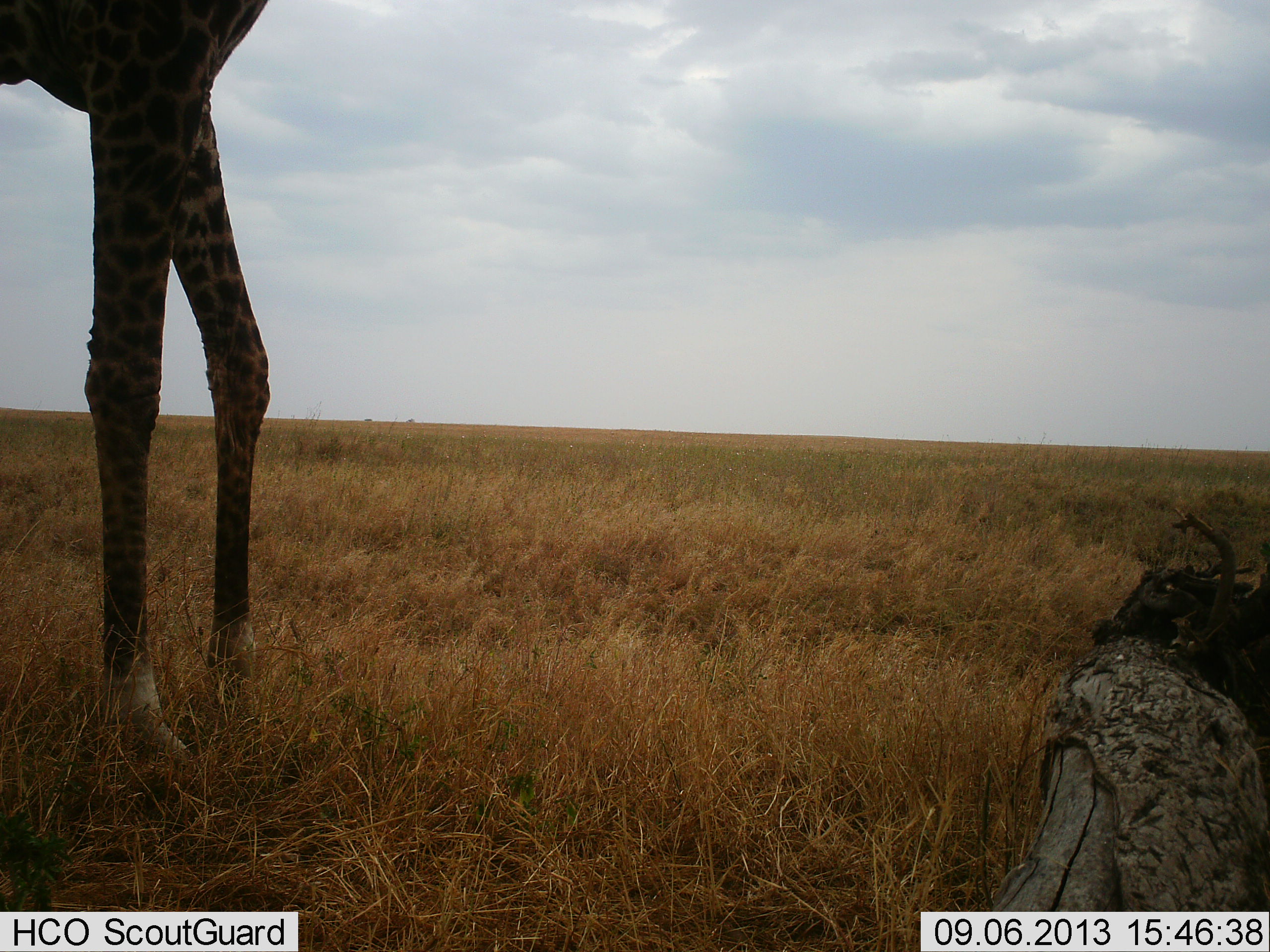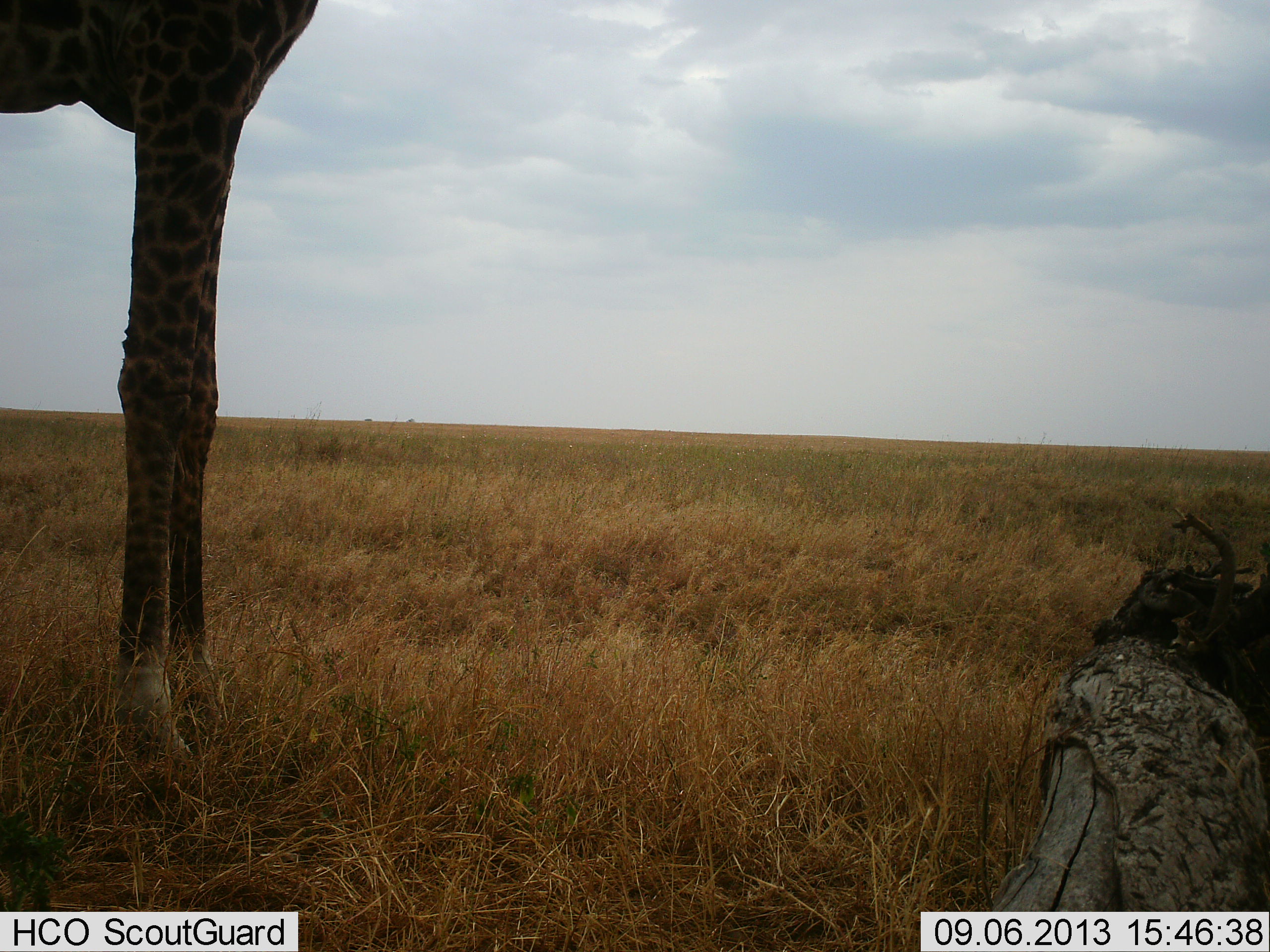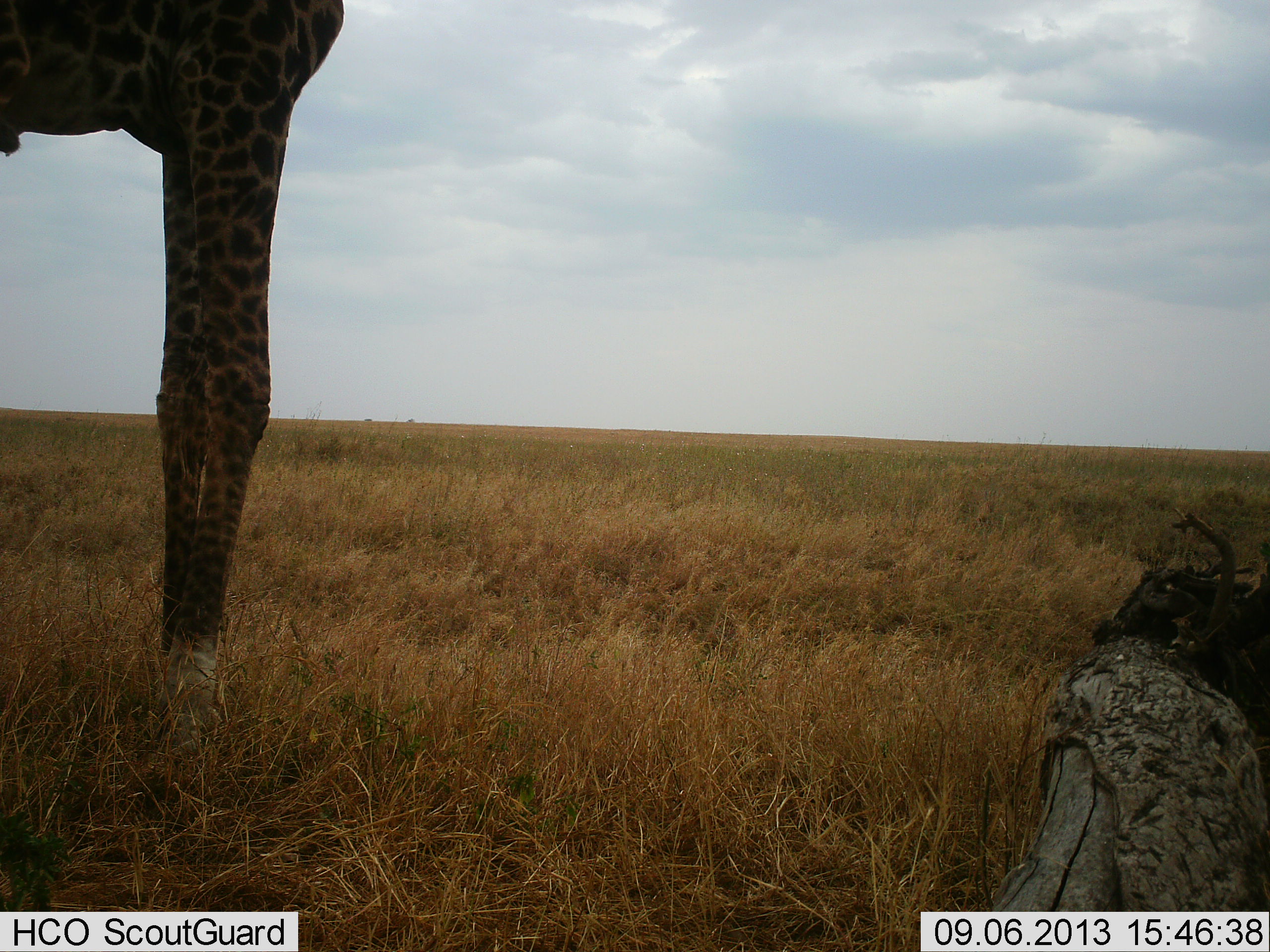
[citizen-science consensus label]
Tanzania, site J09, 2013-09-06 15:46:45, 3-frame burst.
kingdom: Animalia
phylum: Chordata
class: Mammalia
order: Artiodactyla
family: Giraffidae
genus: Giraffa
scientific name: Giraffa camelopardalis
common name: giraffe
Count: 1.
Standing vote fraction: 80%.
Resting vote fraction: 0%.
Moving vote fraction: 30%.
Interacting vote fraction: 0%.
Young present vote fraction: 0%.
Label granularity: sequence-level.